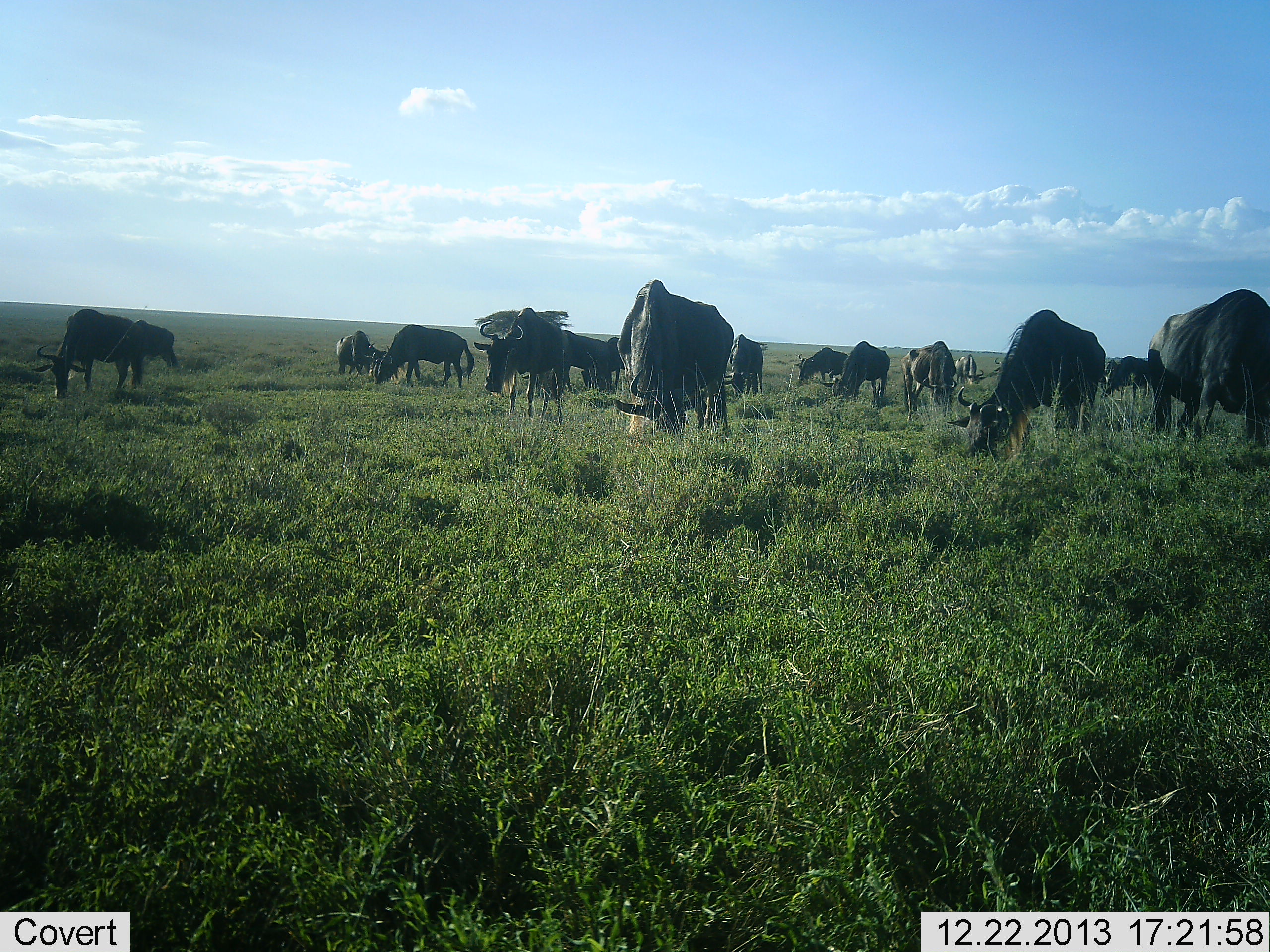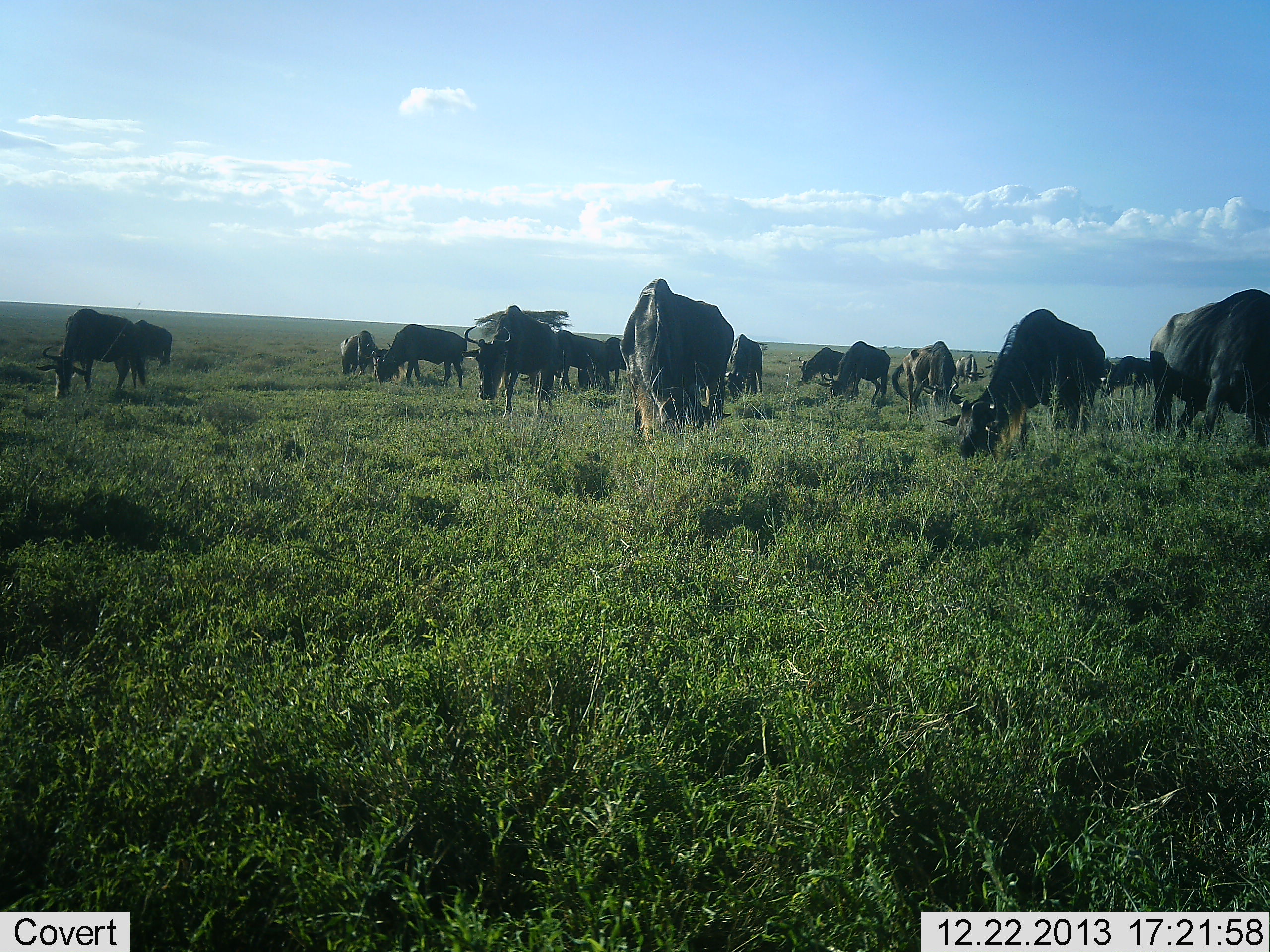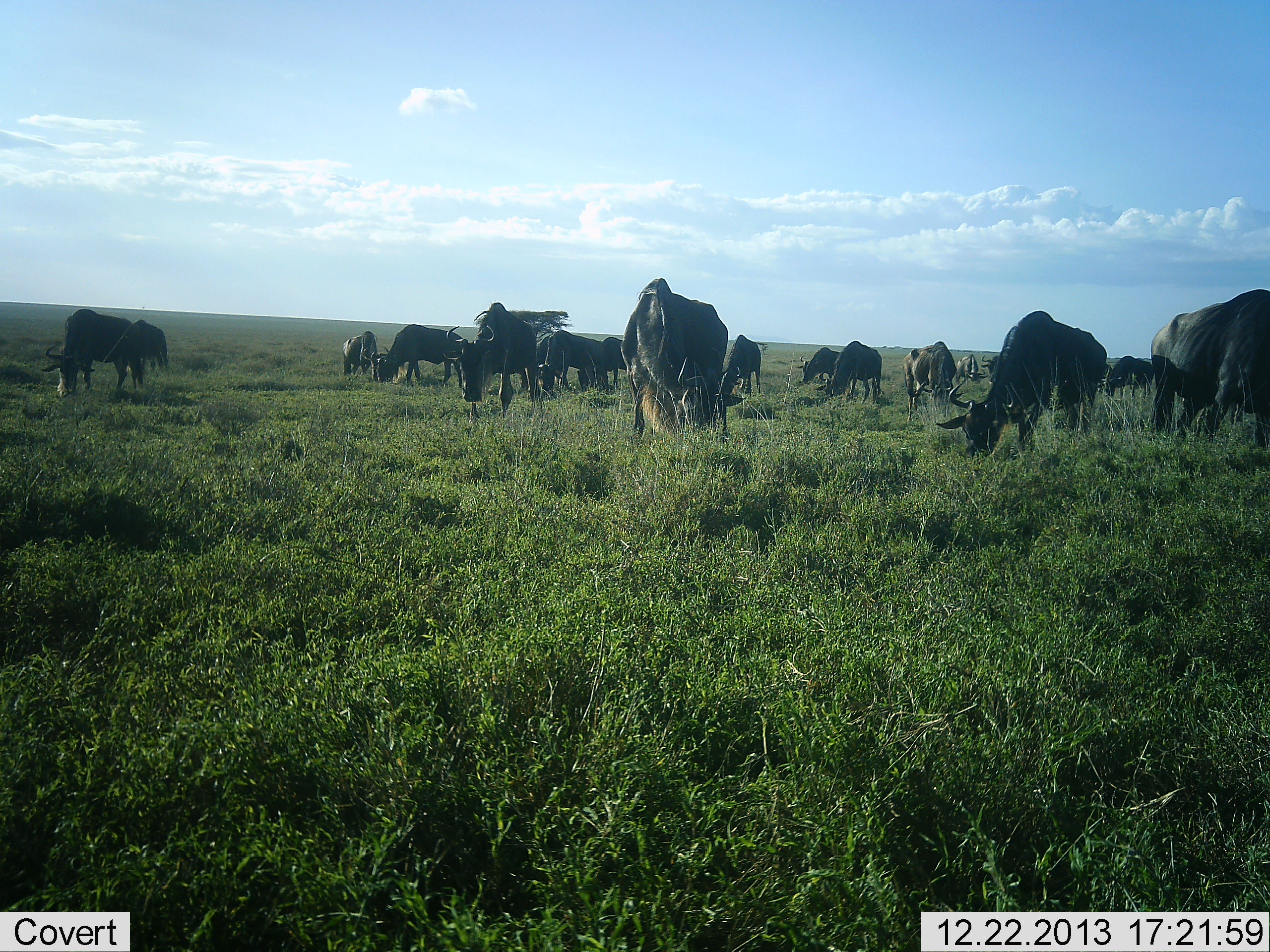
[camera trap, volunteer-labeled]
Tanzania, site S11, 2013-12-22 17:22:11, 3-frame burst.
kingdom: Animalia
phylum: Chordata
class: Mammalia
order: Artiodactyla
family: Bovidae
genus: Connochaetes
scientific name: Connochaetes taurinus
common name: blue wildebeest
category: wildebeest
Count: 11-50.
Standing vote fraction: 10%.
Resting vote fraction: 0%.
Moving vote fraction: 0%.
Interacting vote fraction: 0%.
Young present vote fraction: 0%.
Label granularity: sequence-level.